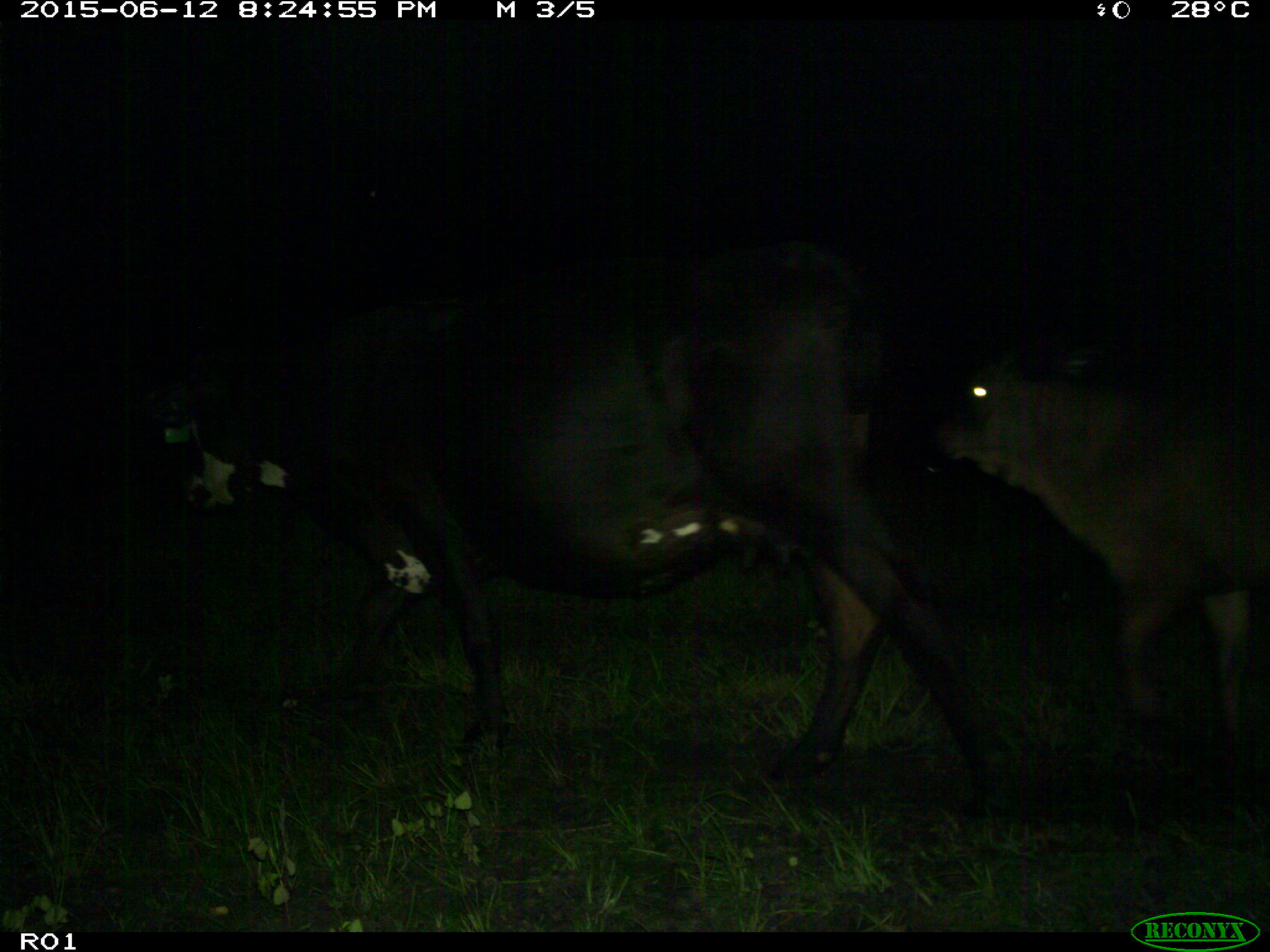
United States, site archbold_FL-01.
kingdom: Animalia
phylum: Chordata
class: Mammalia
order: Artiodactyla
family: Bovidae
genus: Bos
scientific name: Bos taurus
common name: domestic cow